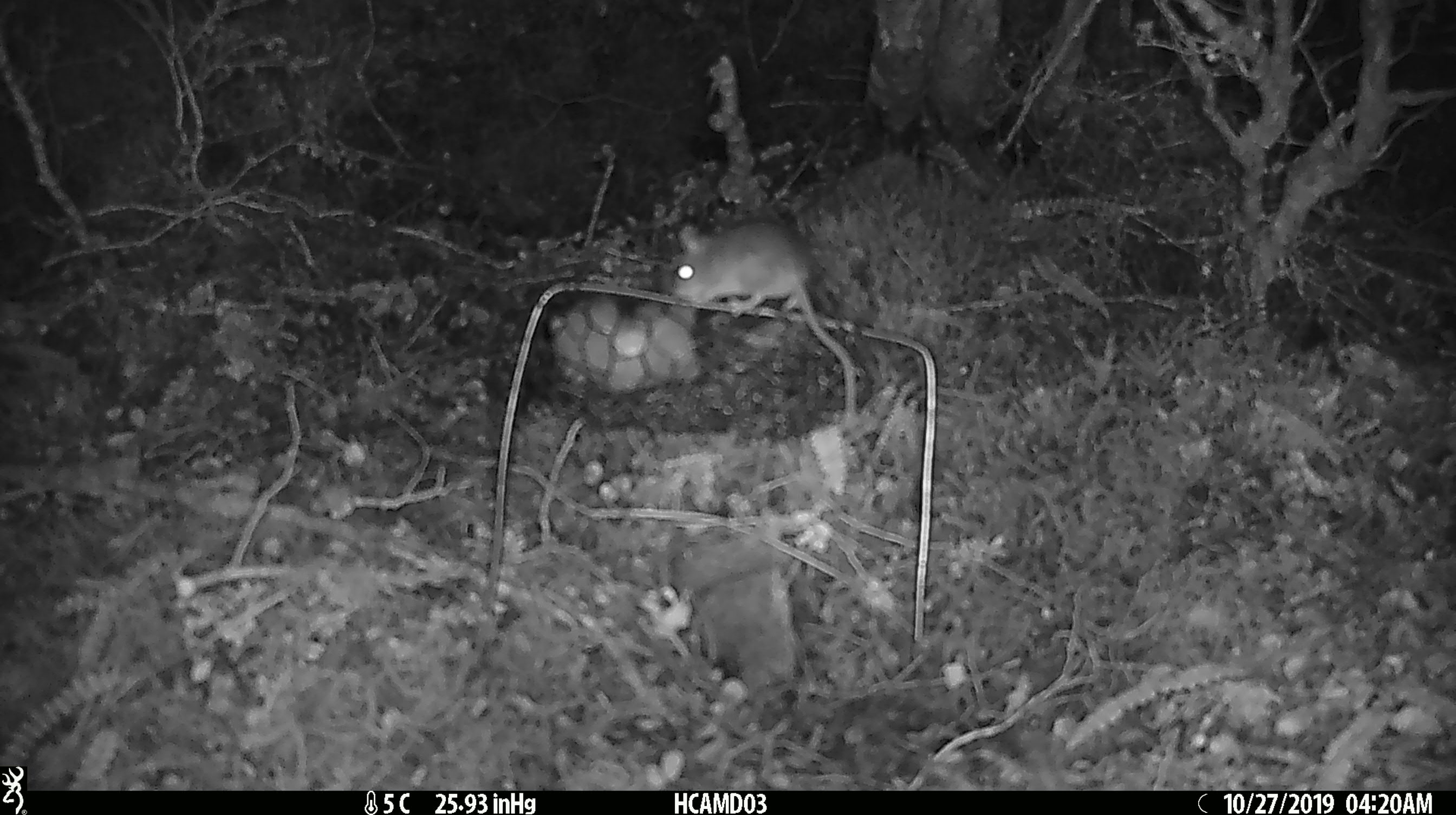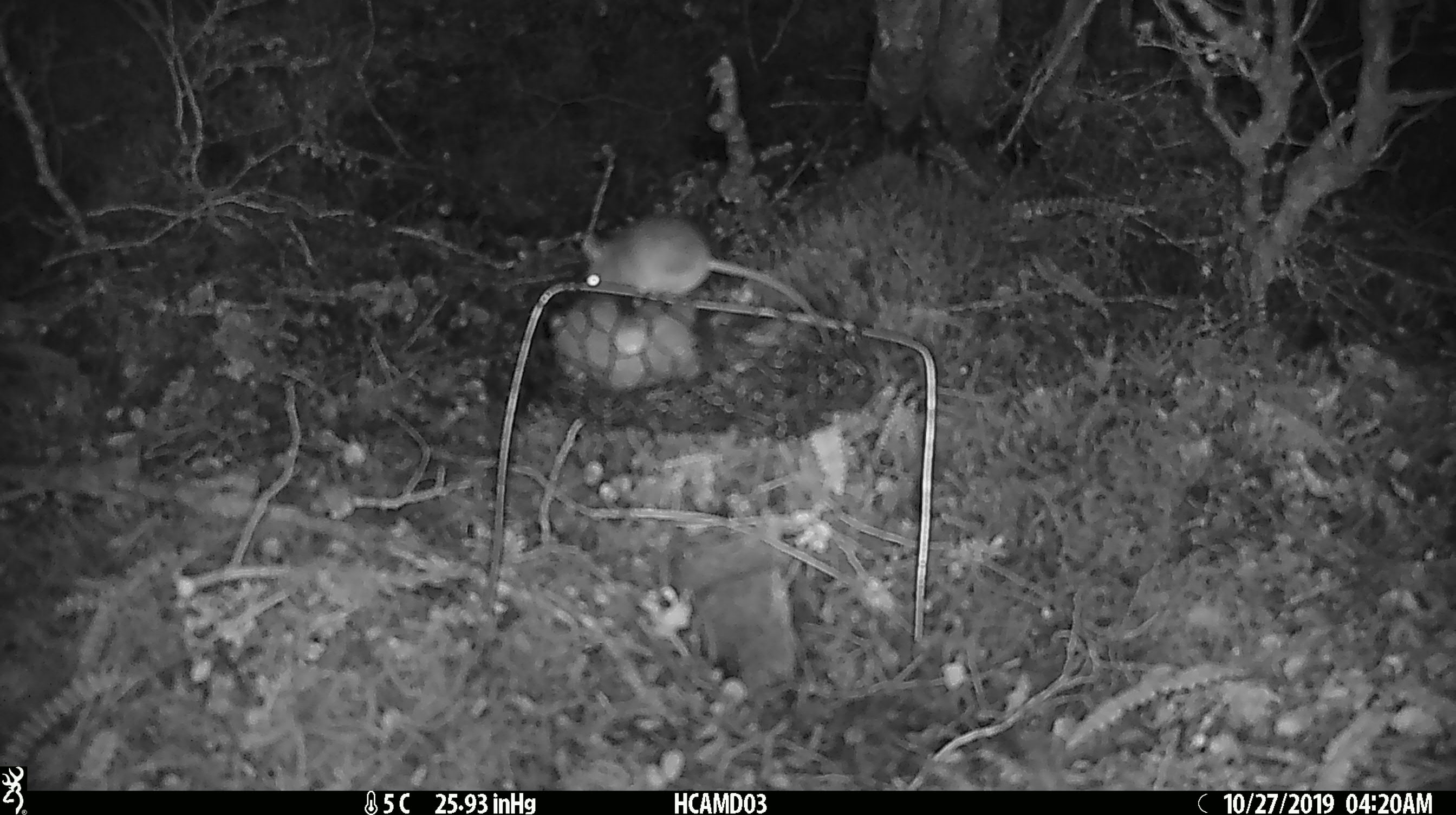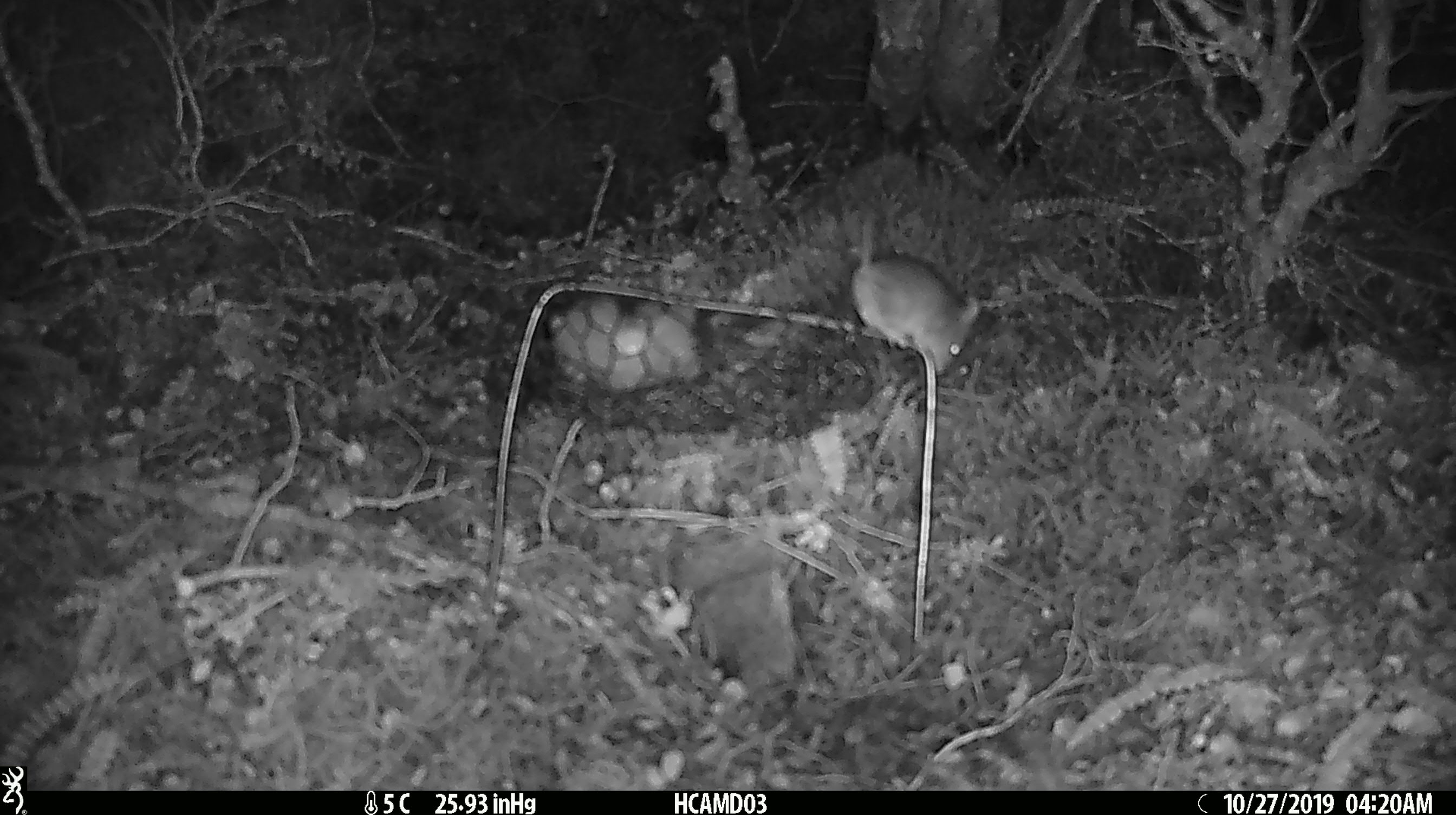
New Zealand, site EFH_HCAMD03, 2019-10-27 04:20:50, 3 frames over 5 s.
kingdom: Animalia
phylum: Chordata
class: Mammalia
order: Rodentia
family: Muridae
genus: Mus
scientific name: Mus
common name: mouse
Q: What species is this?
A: Mouse (Mus).